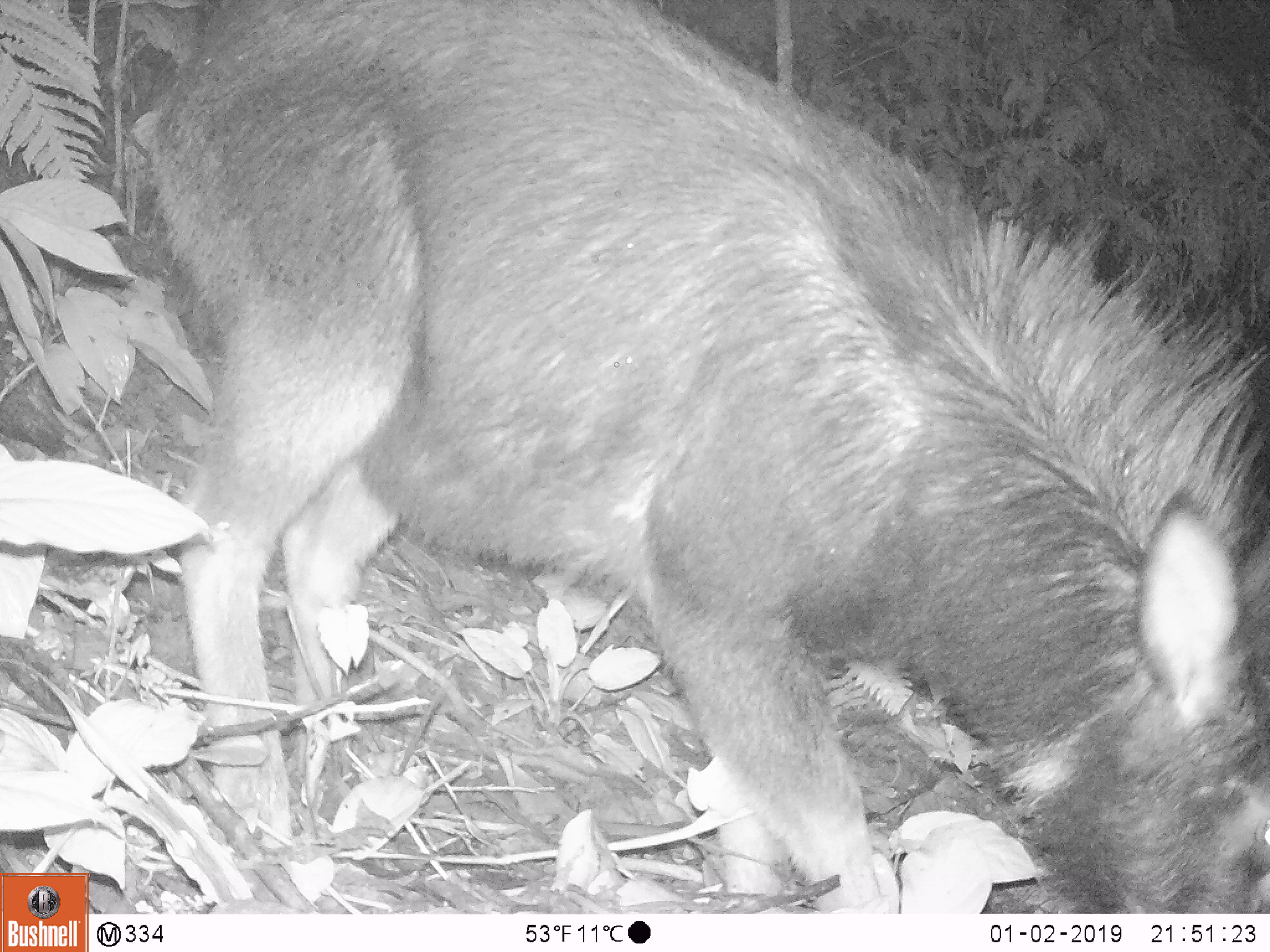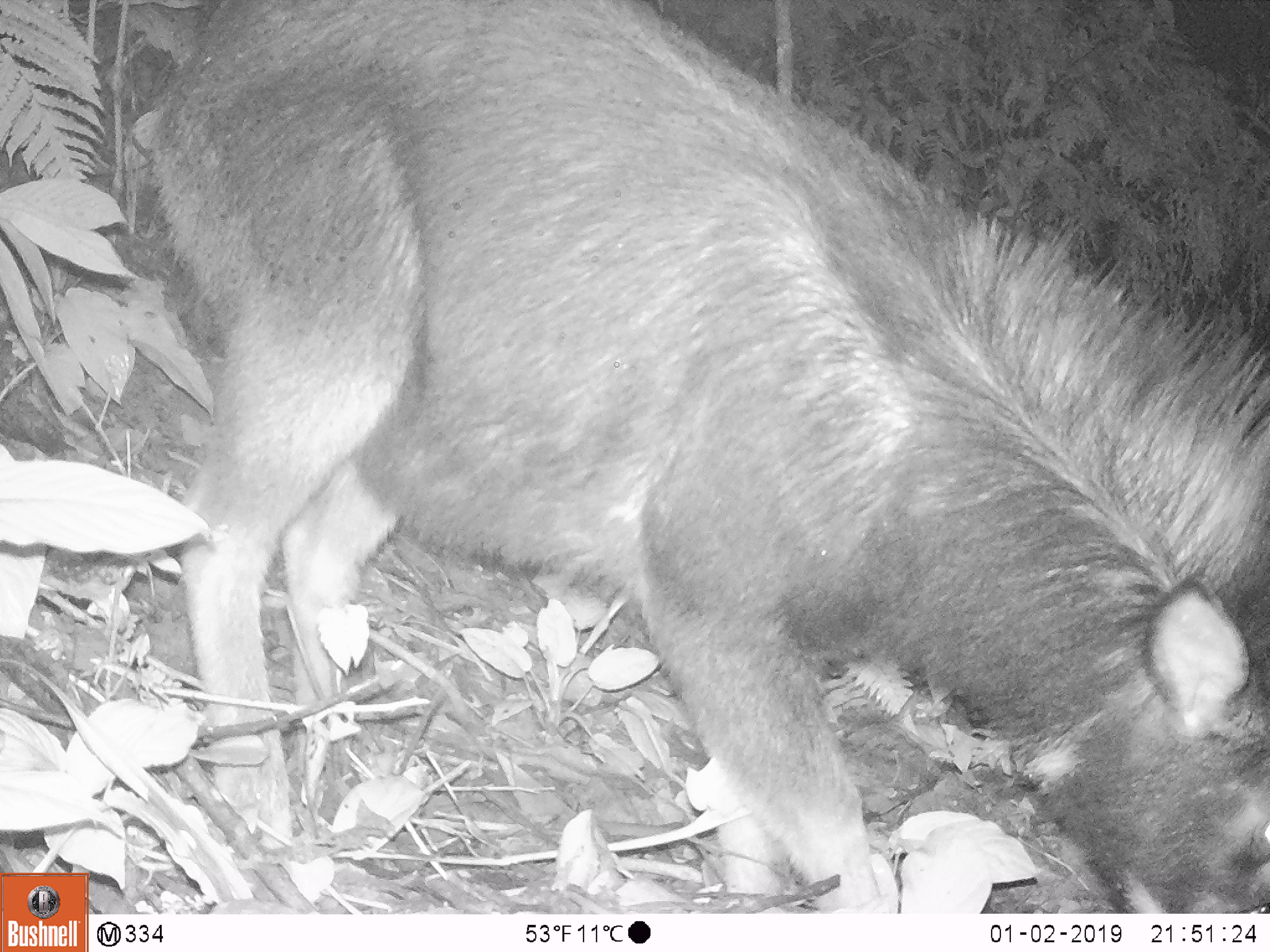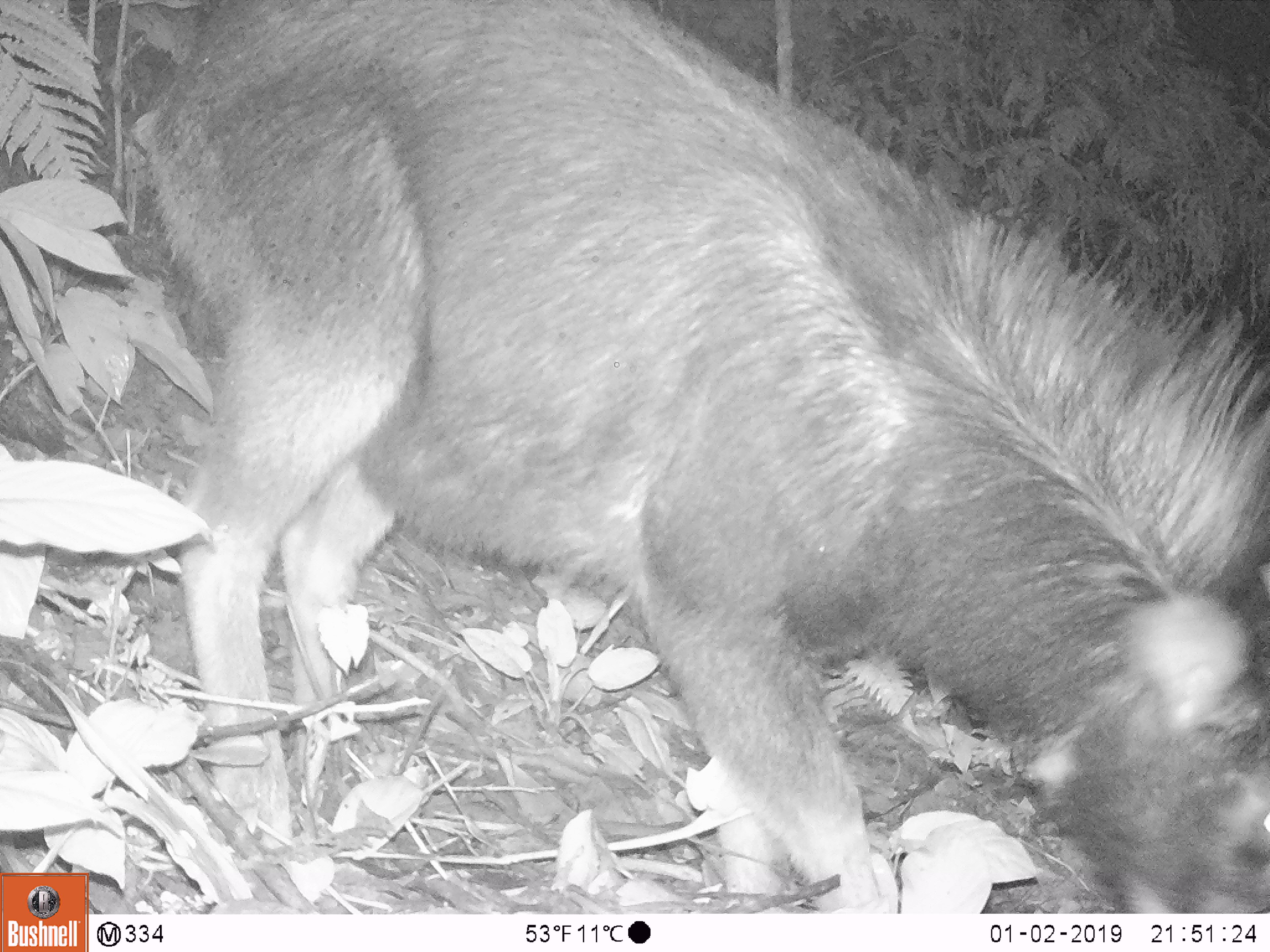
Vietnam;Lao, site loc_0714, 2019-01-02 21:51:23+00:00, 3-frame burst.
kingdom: Animalia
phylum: Chordata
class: Mammalia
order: Artiodactyla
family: Bovidae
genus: Capricornis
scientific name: Capricornis sumatraensis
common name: chinese serow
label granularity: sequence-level